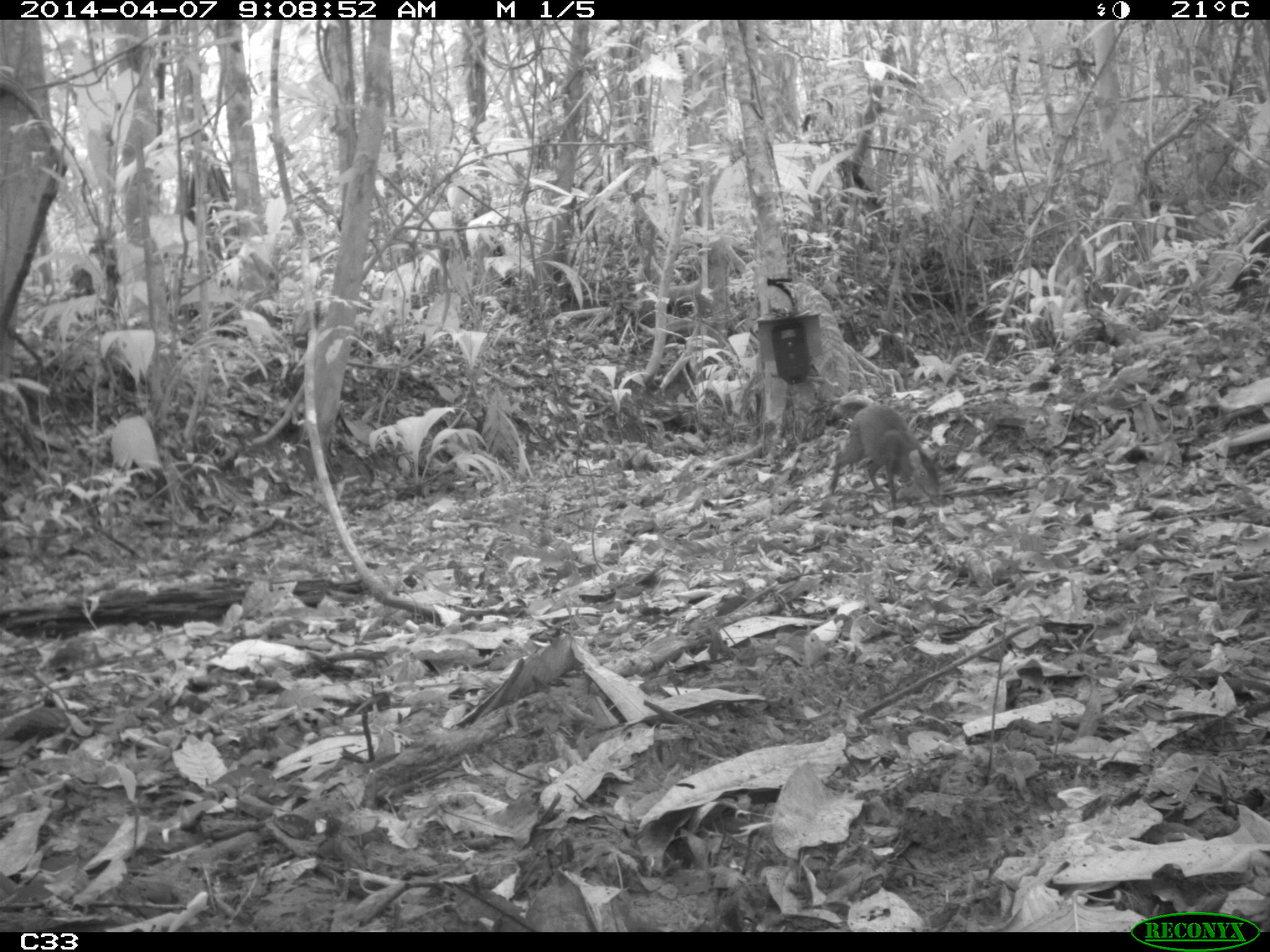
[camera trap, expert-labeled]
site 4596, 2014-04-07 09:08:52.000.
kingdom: Animalia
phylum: Chordata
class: Mammalia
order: Rodentia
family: Dasyproctidae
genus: Dasyprocta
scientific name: Dasyprocta leporina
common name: red-rumped agouti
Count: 1.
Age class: adult.